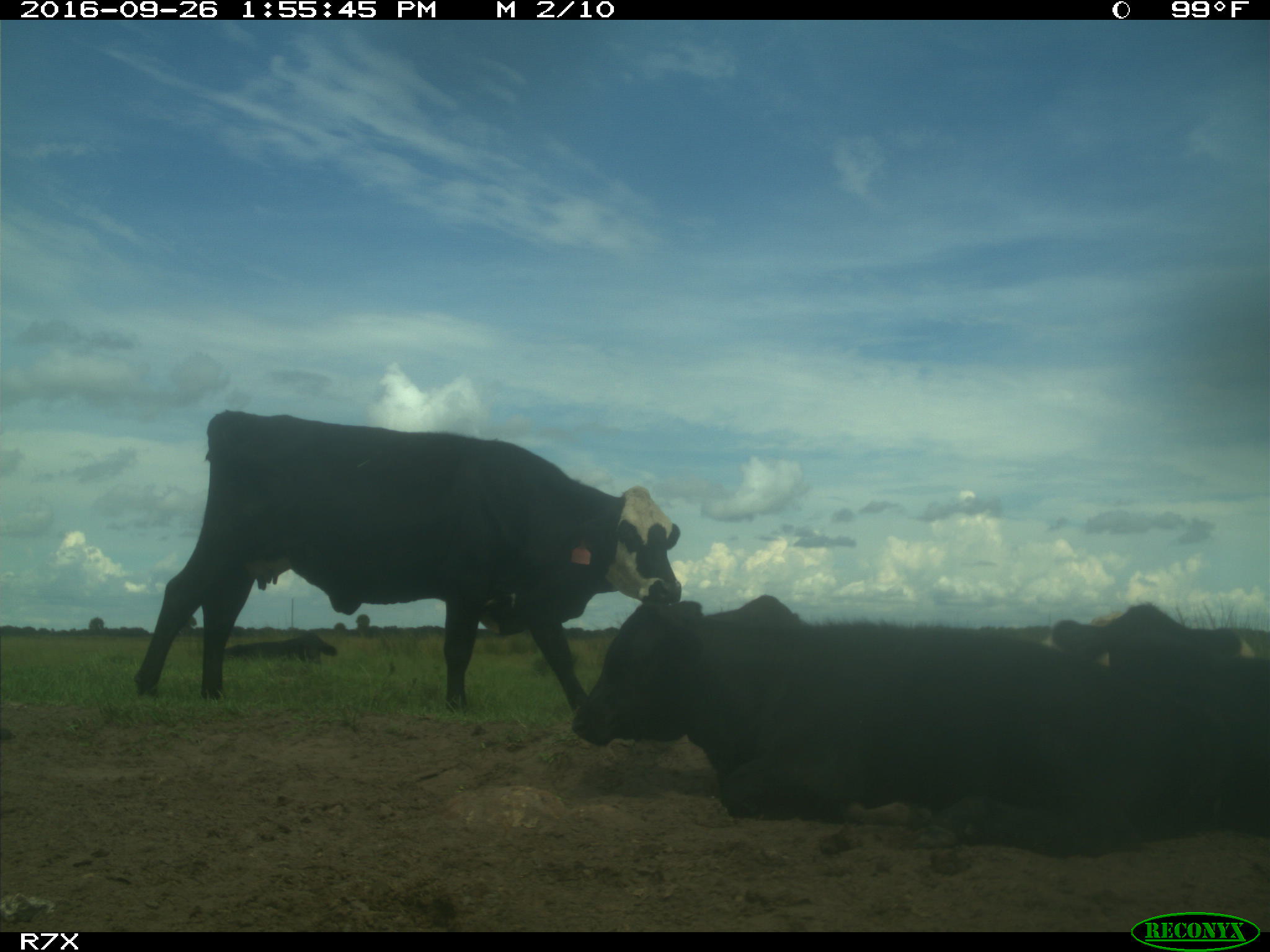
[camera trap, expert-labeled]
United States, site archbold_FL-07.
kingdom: Animalia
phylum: Chordata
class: Mammalia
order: Artiodactyla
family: Bovidae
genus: Bos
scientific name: Bos taurus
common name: domestic cow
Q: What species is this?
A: Bos taurus (domestic cow).